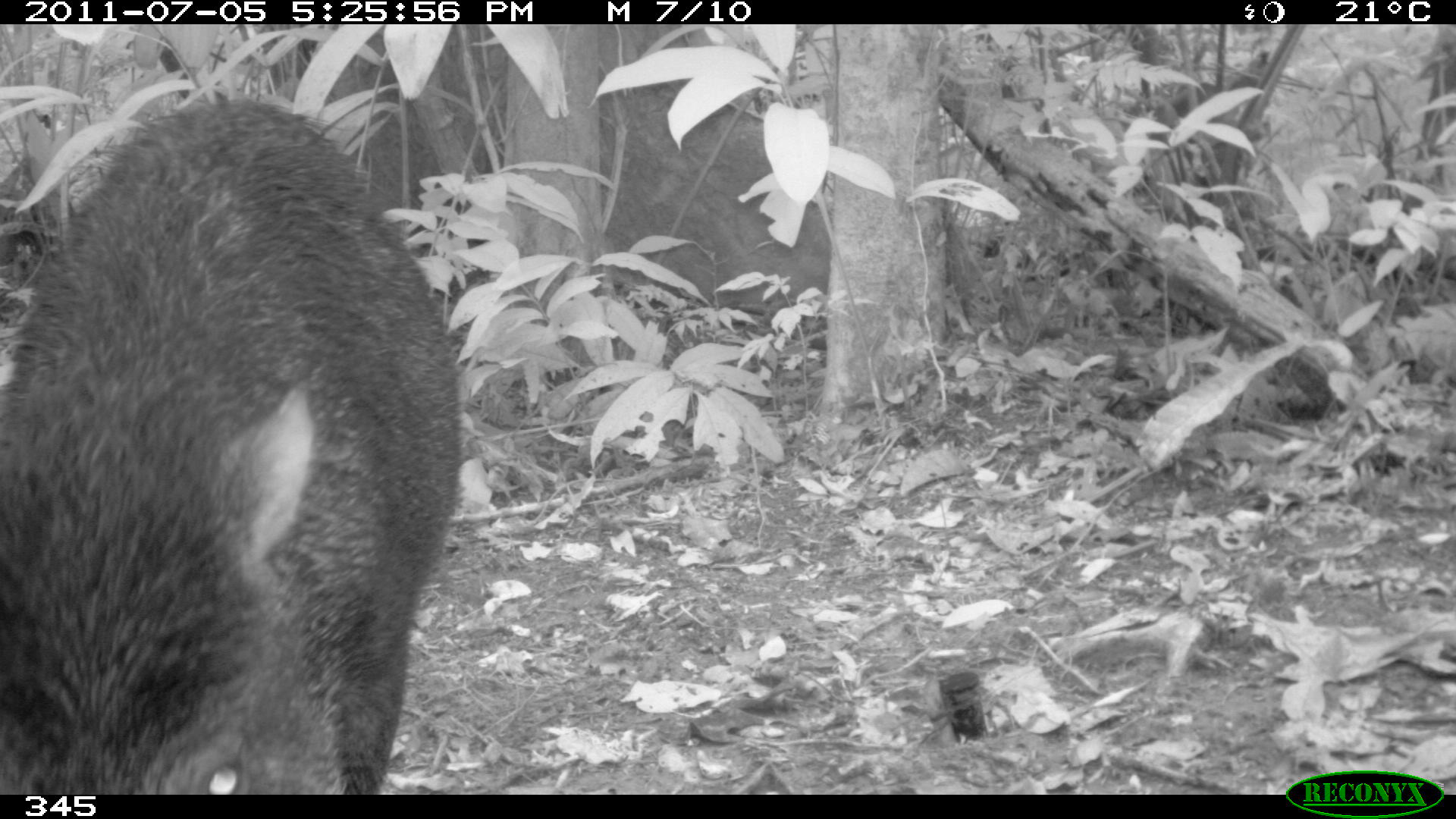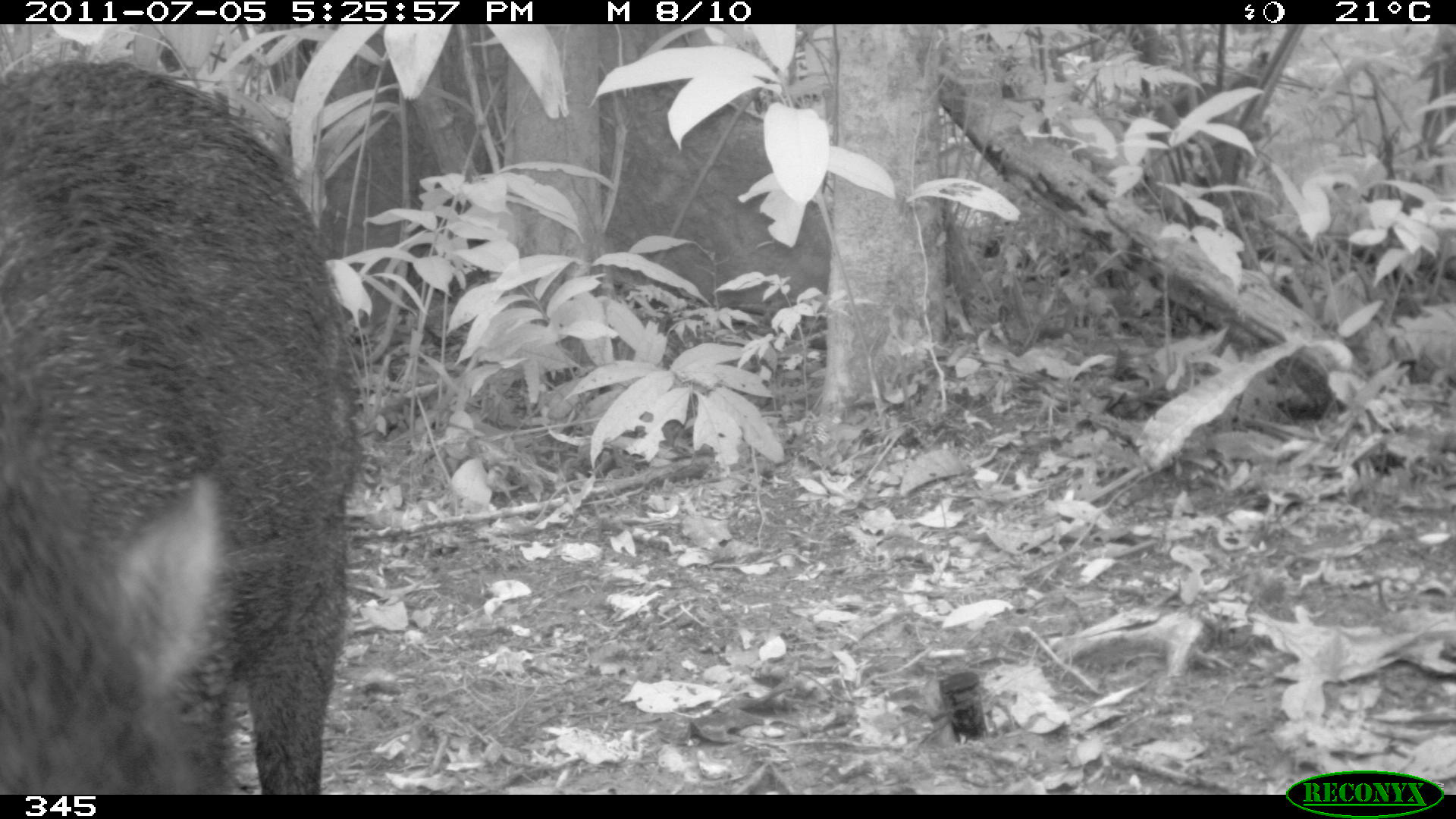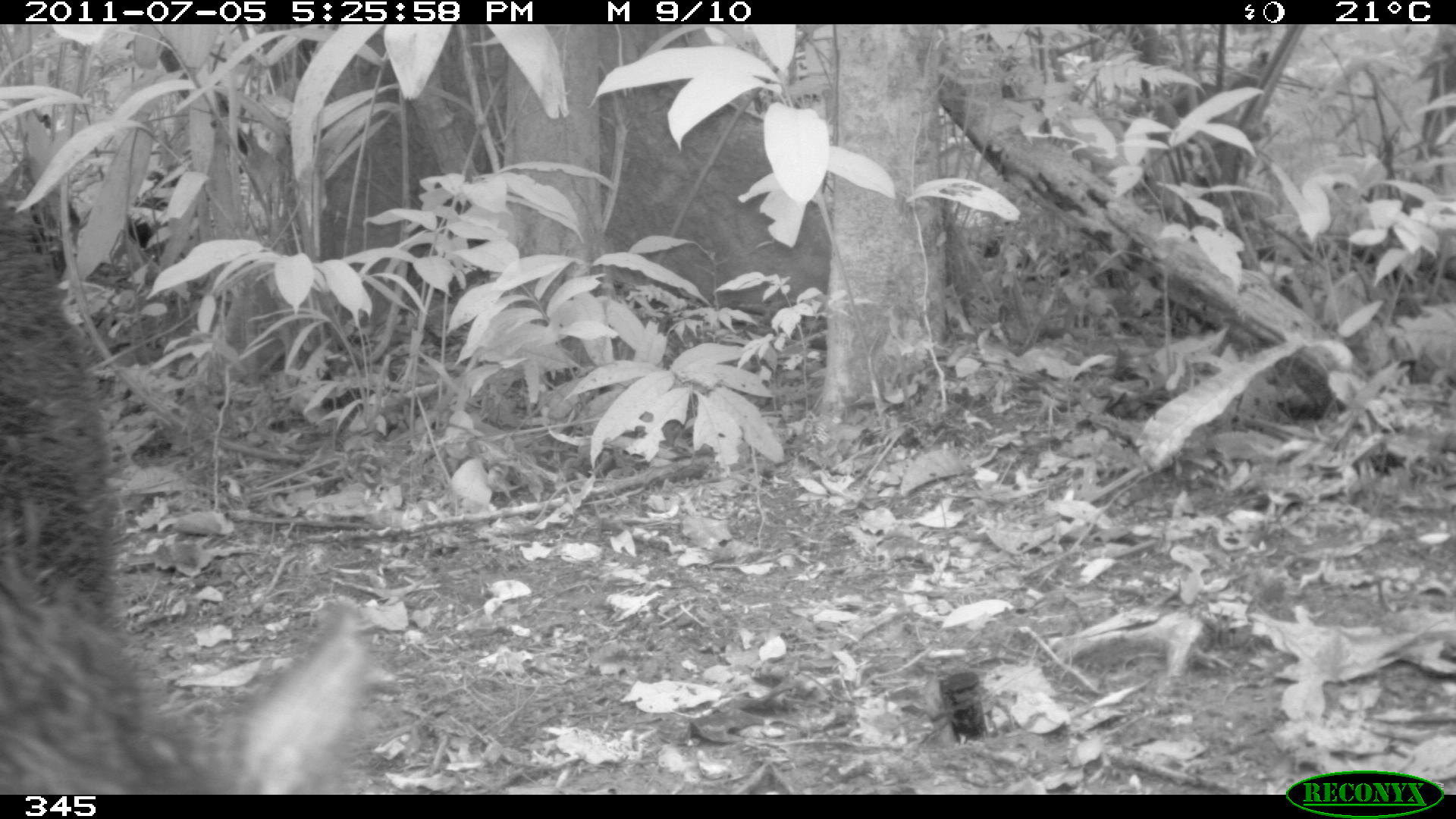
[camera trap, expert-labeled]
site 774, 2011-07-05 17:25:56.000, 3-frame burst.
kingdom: Animalia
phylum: Chordata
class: Mammalia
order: Artiodactyla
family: Tayassuidae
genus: Tayassu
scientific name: Tayassu pecari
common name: white-lipped peccary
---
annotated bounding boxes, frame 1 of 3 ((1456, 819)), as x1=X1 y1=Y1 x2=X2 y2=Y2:
tayassu pecari: x1=0 y1=96 x2=464 y2=795